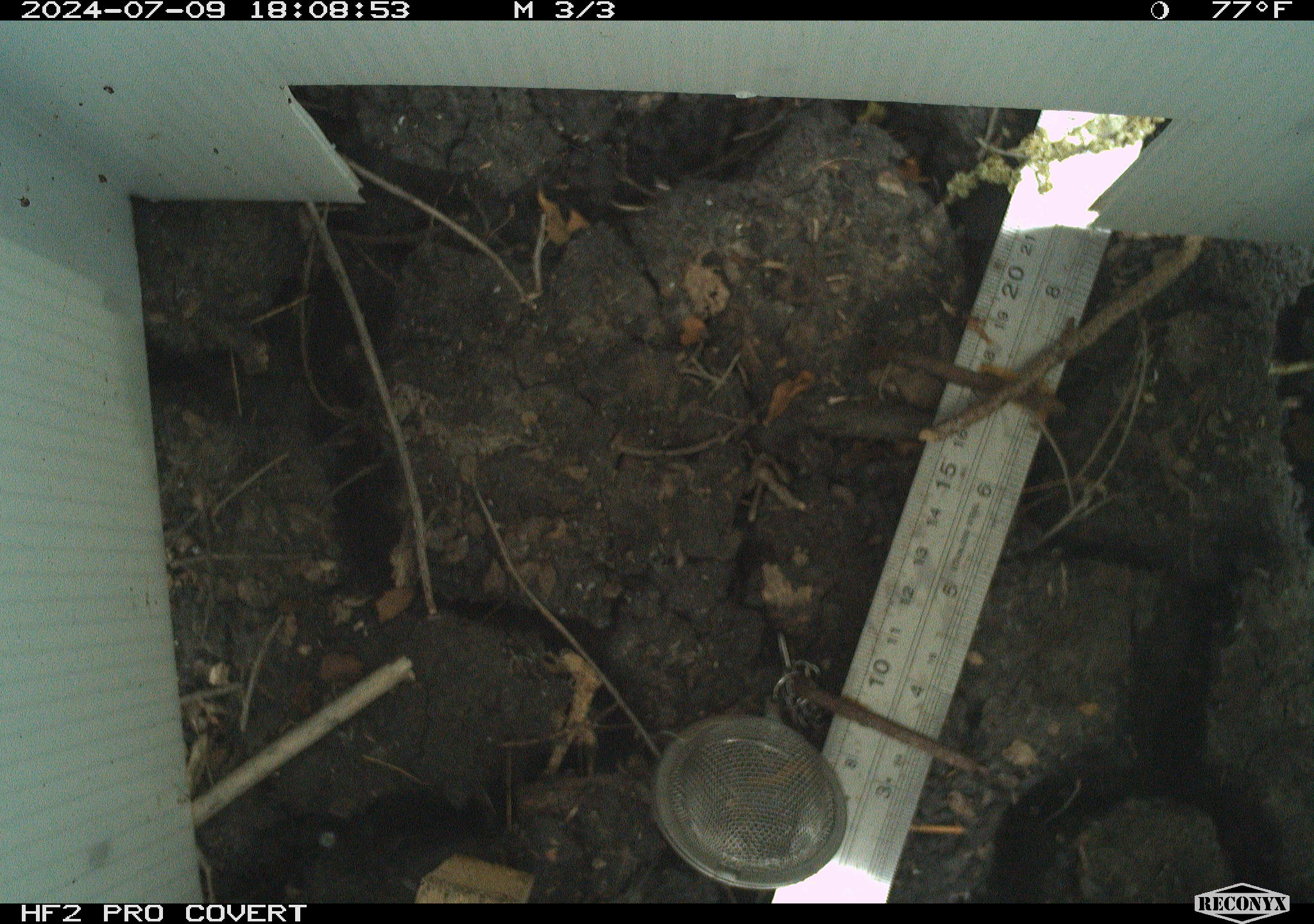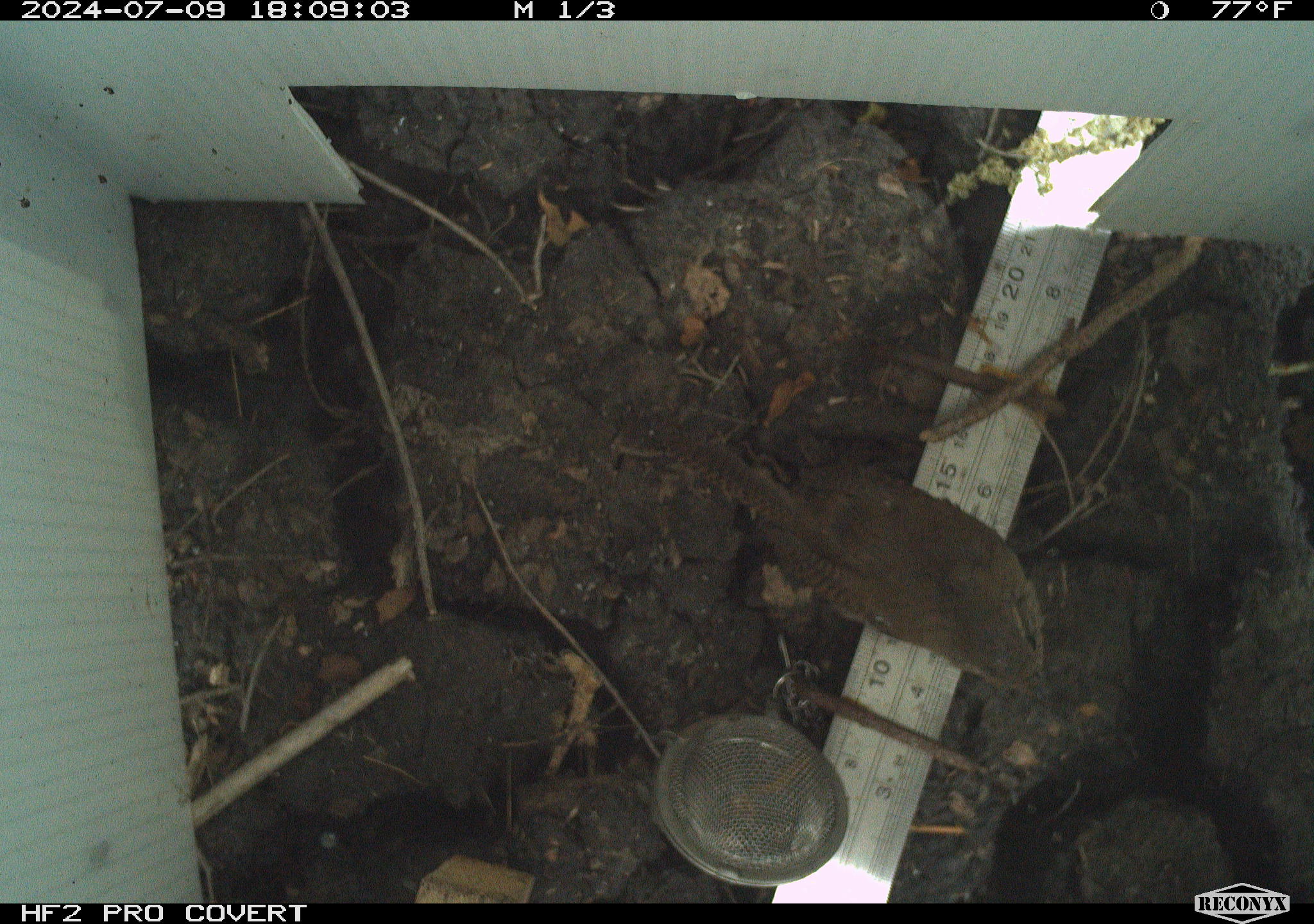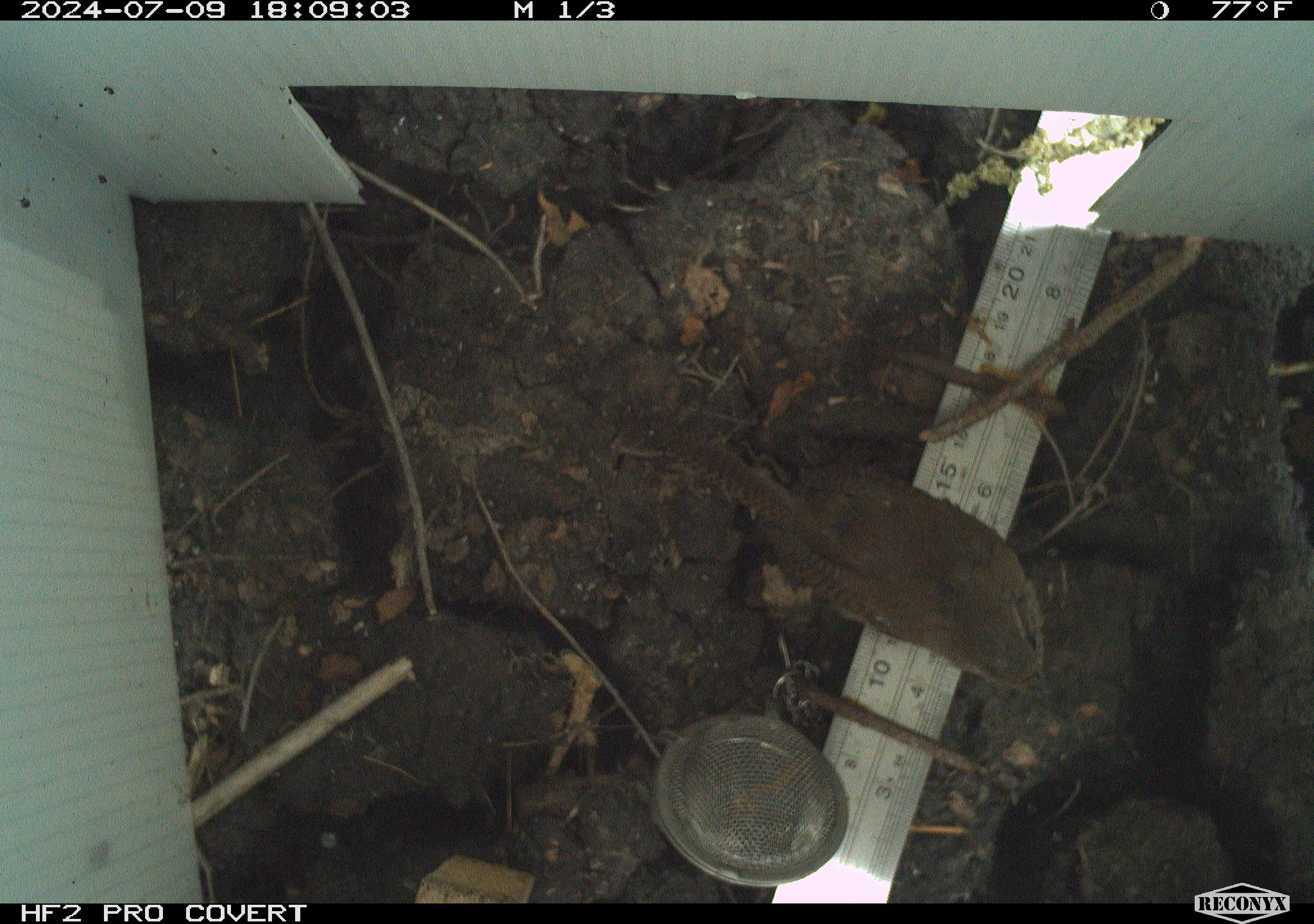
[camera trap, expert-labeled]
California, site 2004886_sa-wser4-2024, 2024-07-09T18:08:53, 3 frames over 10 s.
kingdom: Animalia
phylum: Chordata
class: Aves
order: Passeriformes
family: Troglodytidae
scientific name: Troglodytidae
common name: wren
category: troglodytidae family